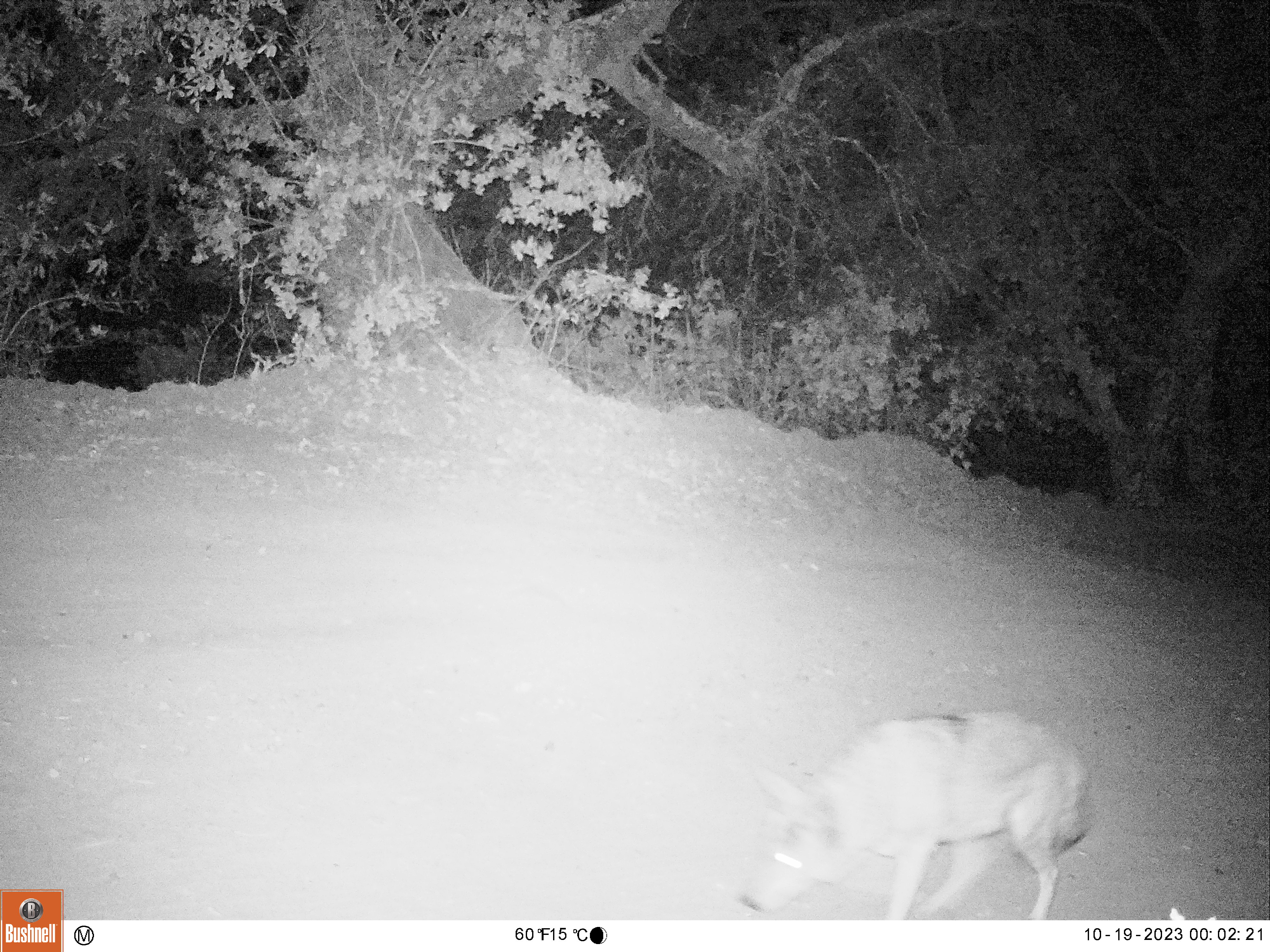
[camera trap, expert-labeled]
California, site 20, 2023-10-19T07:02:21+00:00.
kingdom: Animalia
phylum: Chordata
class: Mammalia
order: Carnivora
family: Canidae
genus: Canis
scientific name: Canis latrans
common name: coyote